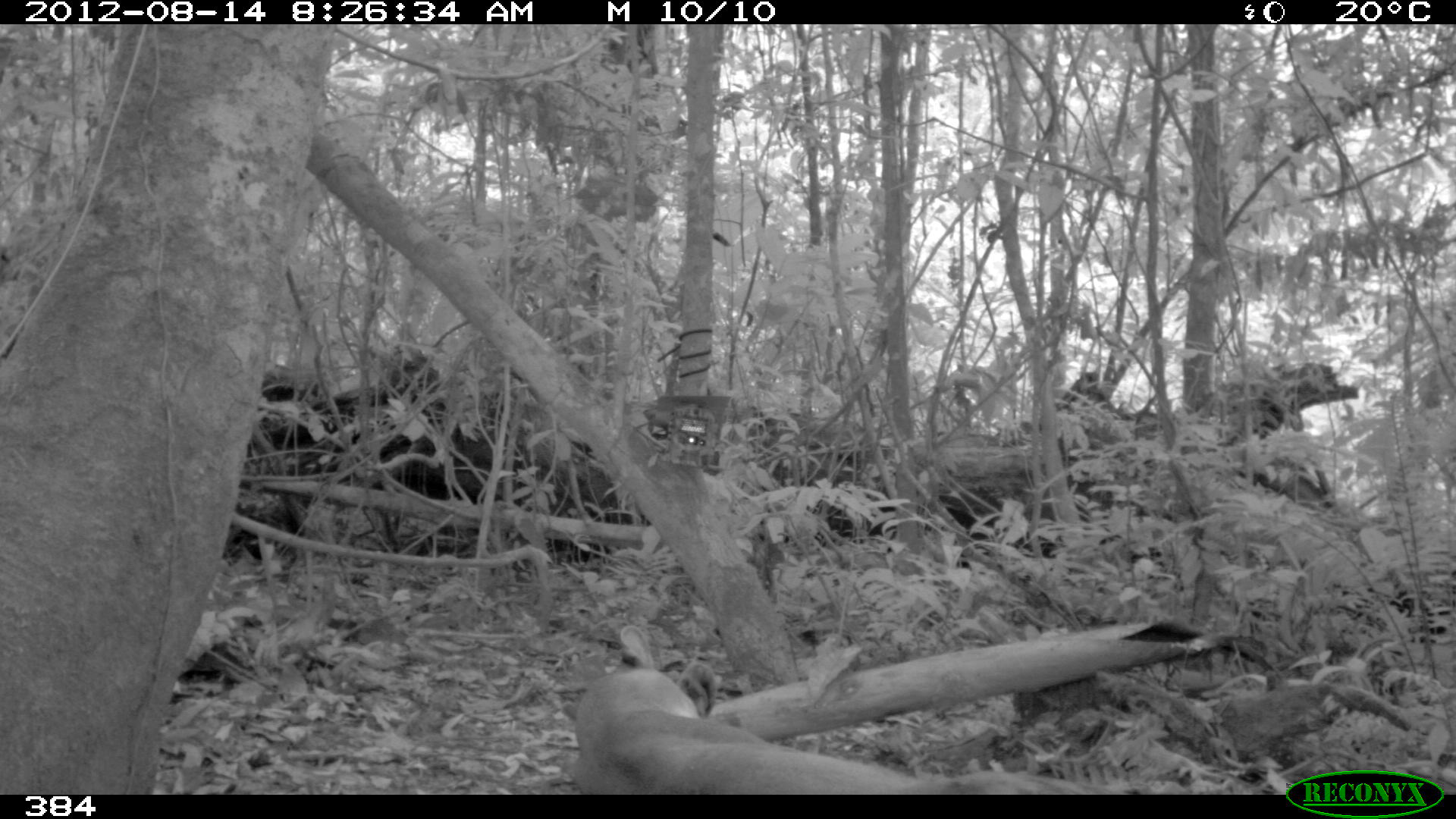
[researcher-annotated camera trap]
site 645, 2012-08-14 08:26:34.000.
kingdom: Animalia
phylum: Chordata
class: Mammalia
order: Carnivora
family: Felidae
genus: Puma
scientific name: Puma concolor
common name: mountain lion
Puma concolor (mountain lion).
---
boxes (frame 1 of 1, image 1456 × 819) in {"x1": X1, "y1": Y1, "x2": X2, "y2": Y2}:
puma concolor: {"x1": 559, "y1": 623, "x2": 1182, "y2": 794}